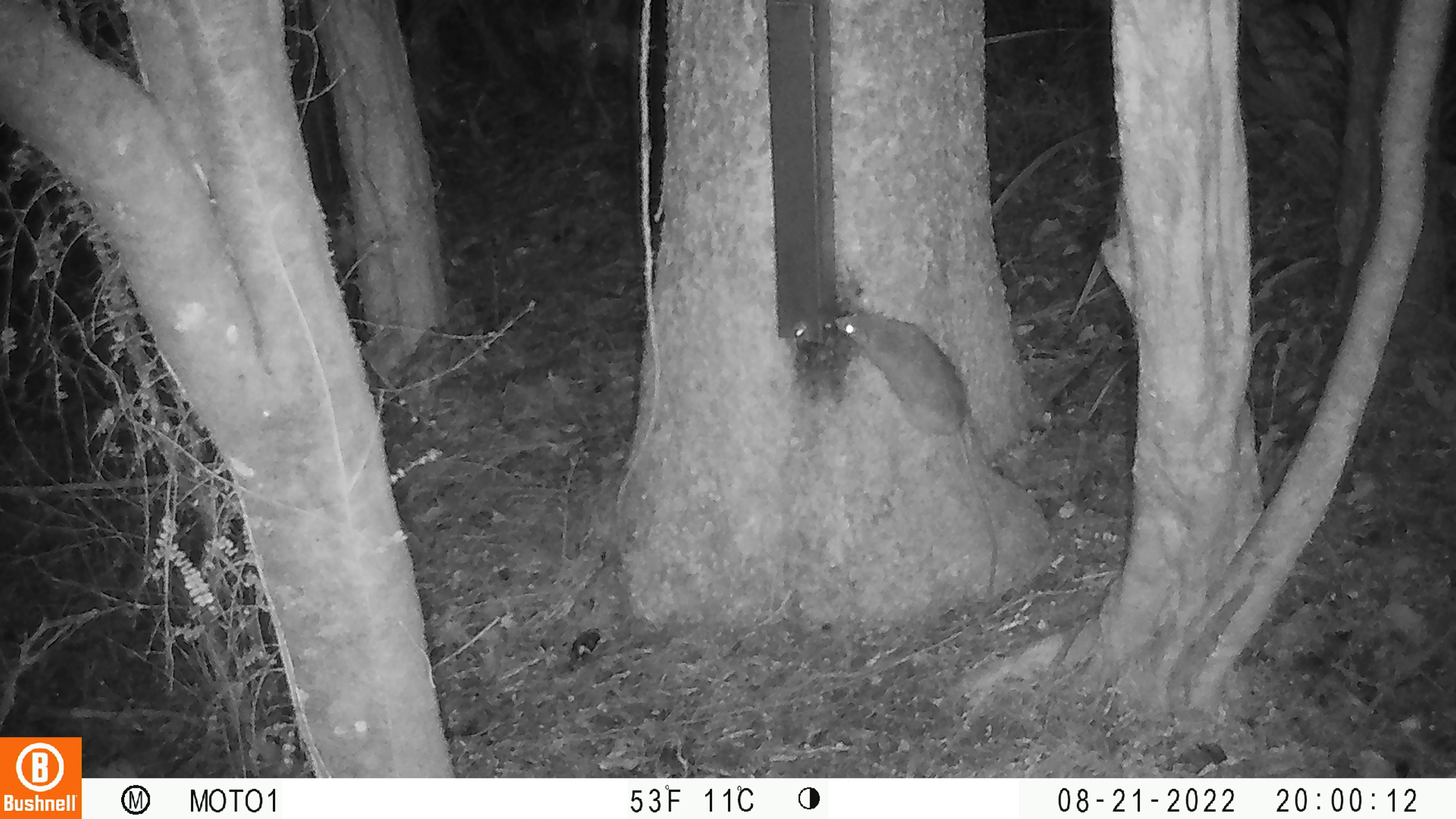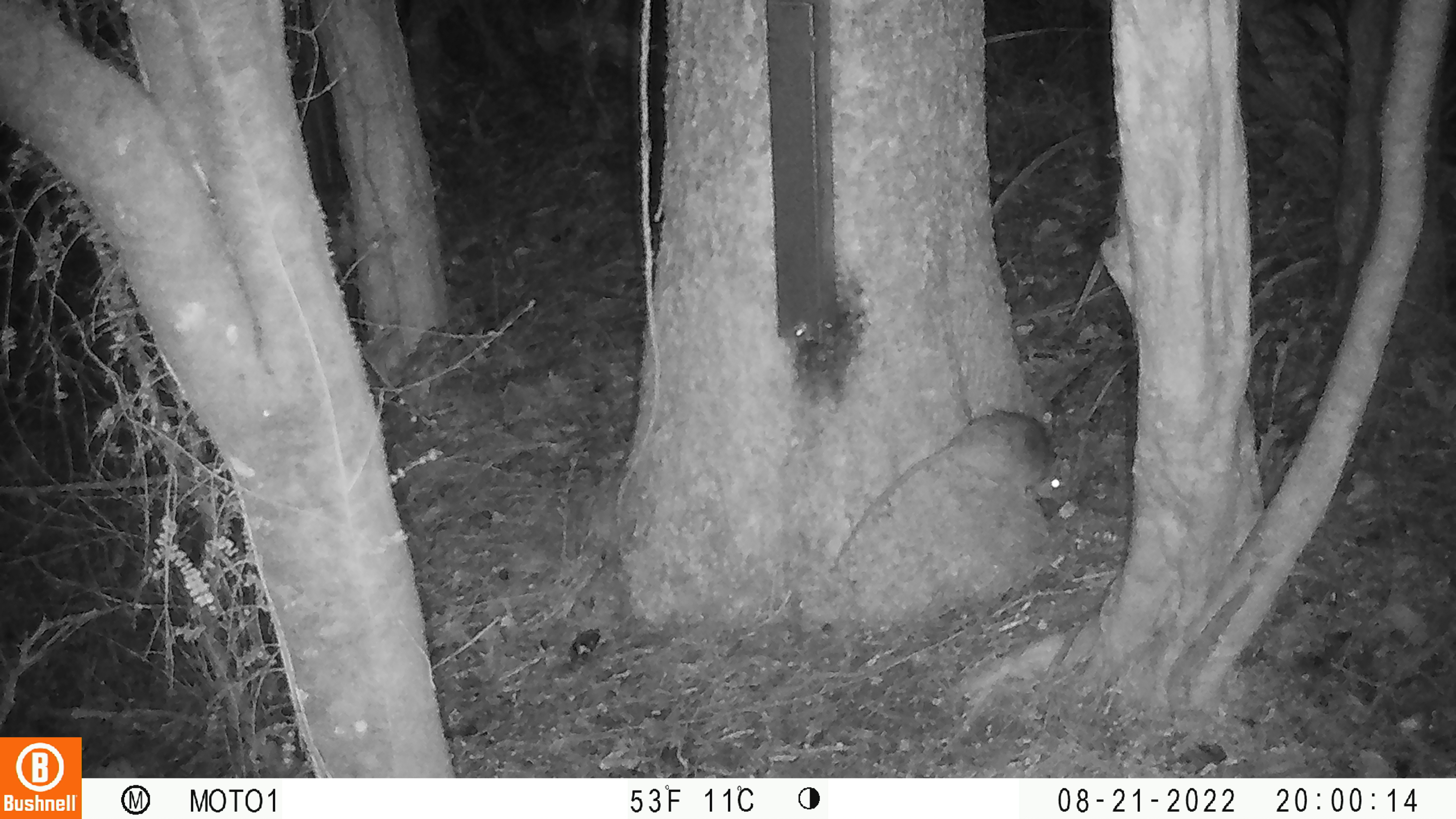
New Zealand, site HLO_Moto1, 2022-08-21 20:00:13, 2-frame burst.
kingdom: Animalia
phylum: Chordata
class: Mammalia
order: Rodentia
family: Muridae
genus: Rattus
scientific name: Rattus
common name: rat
Rat (Rattus).